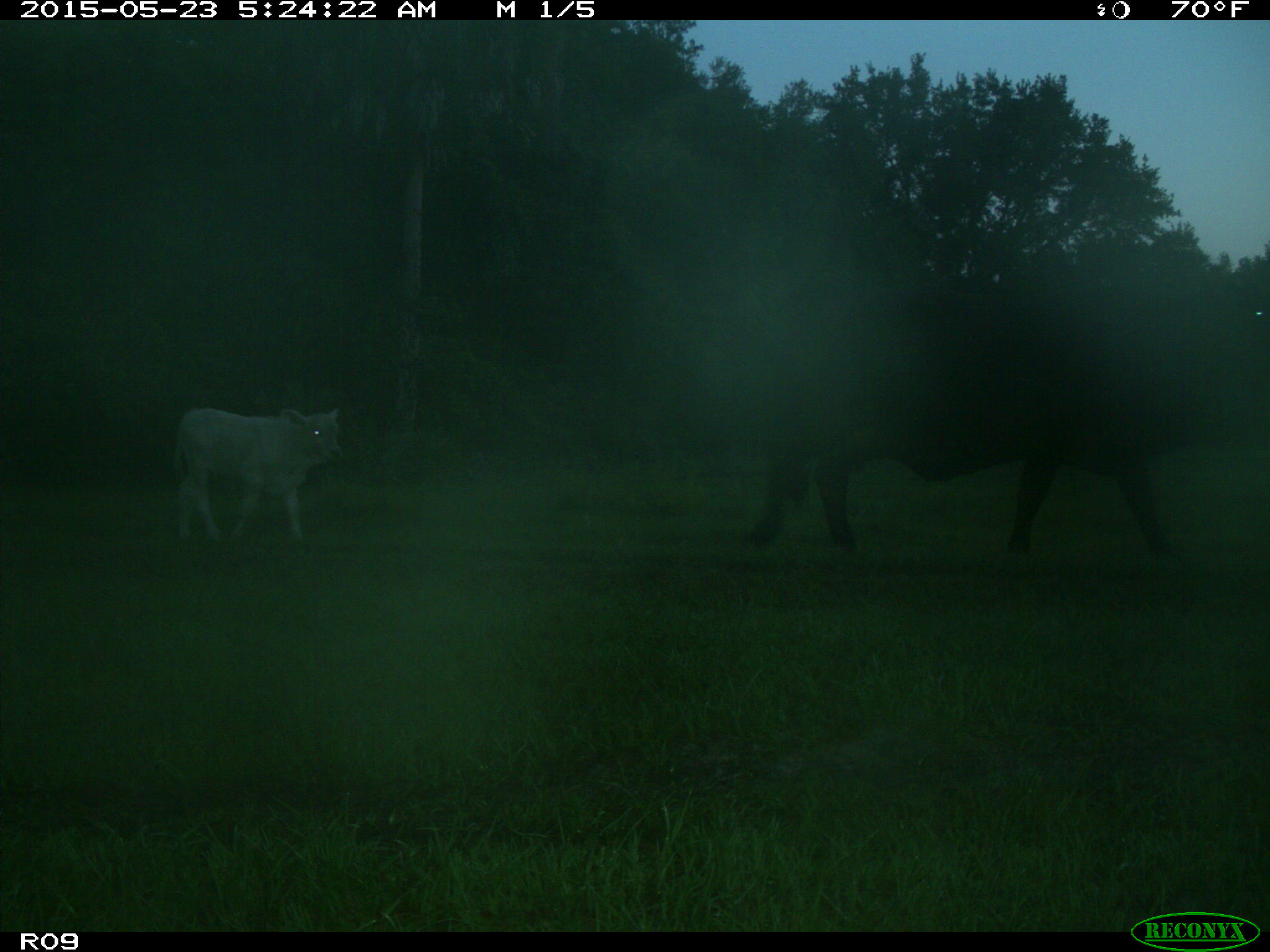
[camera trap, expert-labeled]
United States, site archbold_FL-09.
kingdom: Animalia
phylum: Chordata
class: Mammalia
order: Artiodactyla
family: Bovidae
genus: Bos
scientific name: Bos taurus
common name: domestic cow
Bos taurus (domestic cow).